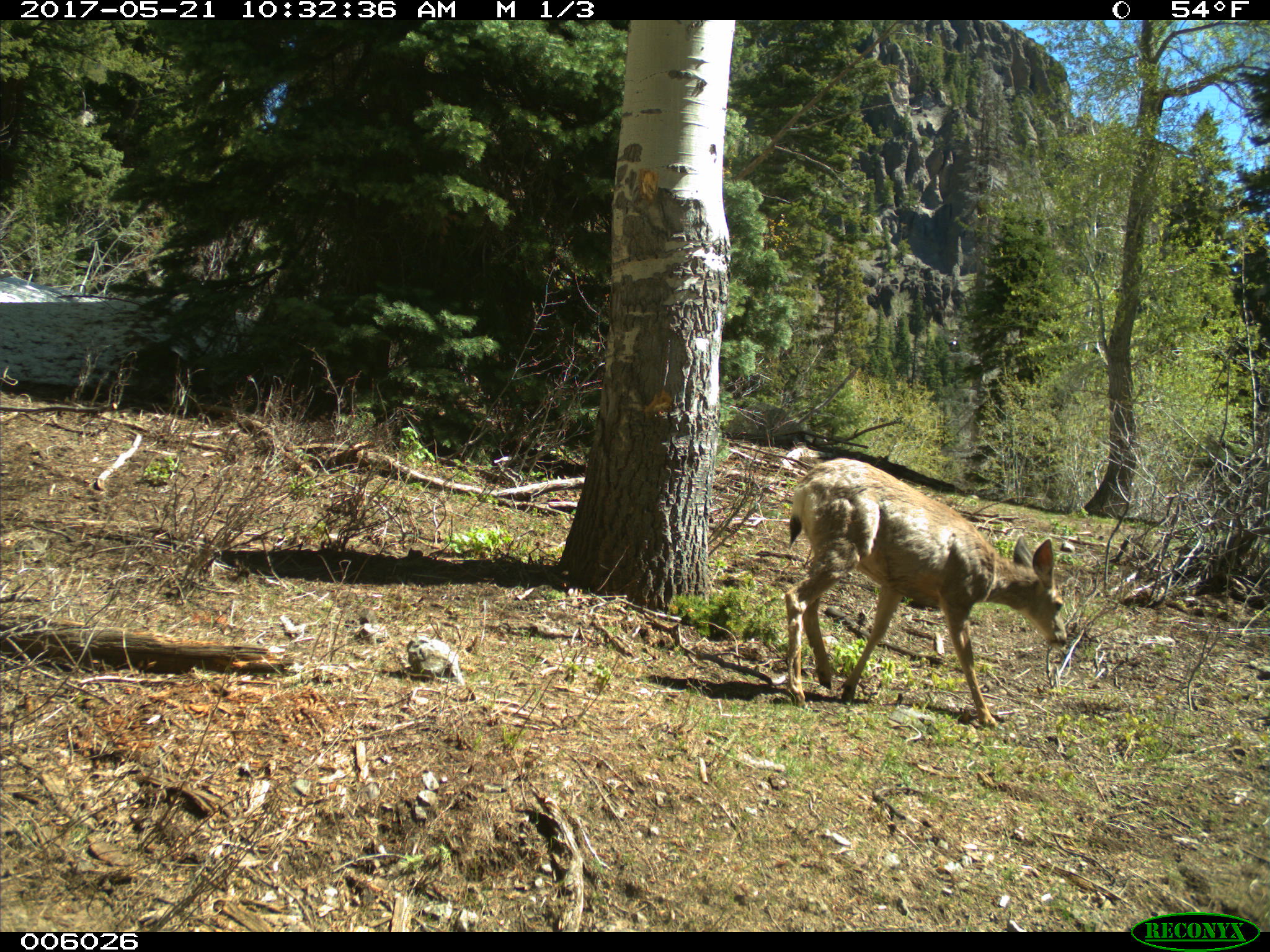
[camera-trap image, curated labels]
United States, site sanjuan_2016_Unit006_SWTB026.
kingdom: Animalia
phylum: Chordata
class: Mammalia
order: Artiodactyla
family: Cervidae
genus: Odocoileus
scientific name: Odocoileus hemionus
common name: mule deer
Odocoileus hemionus (mule deer).